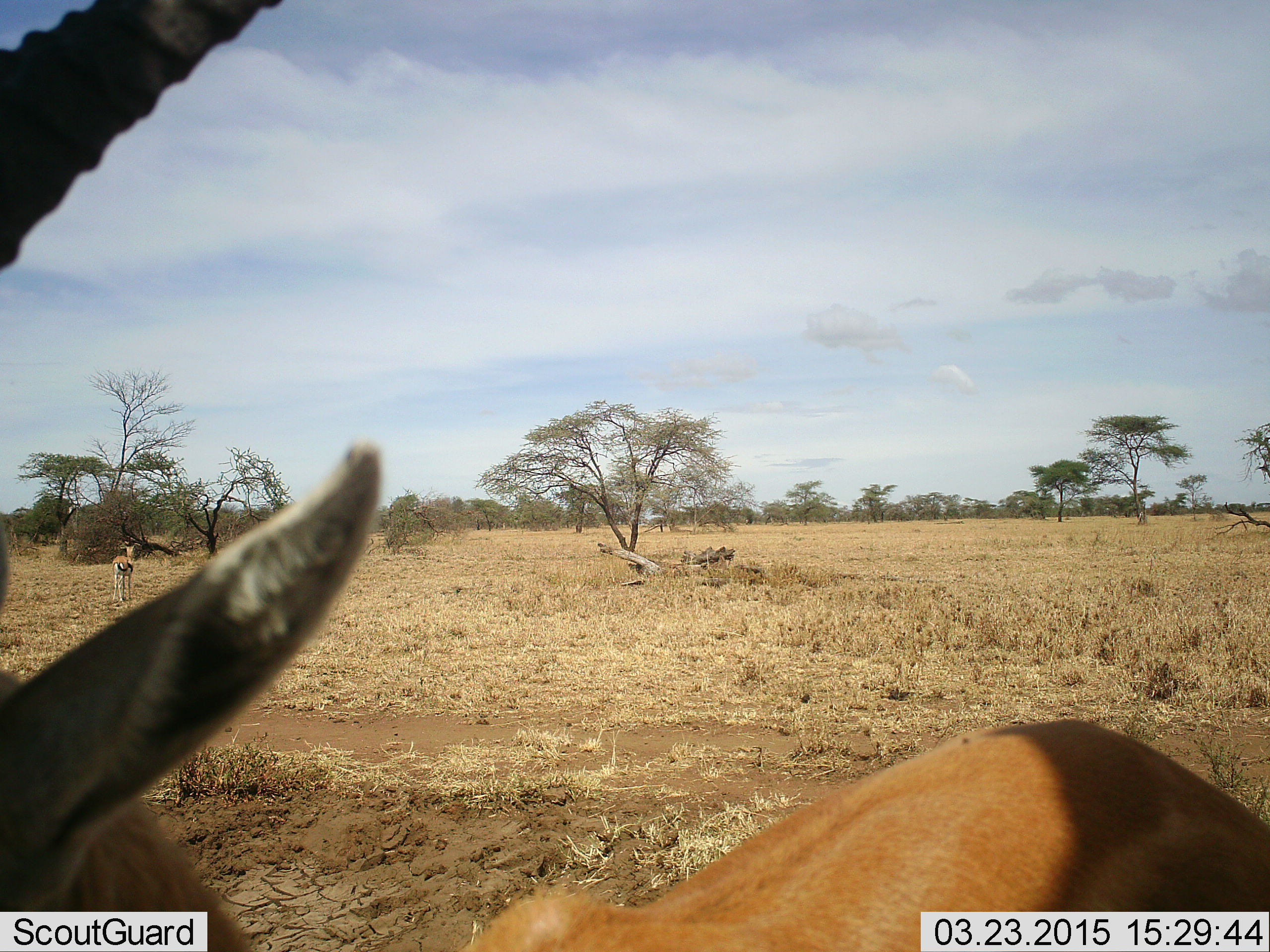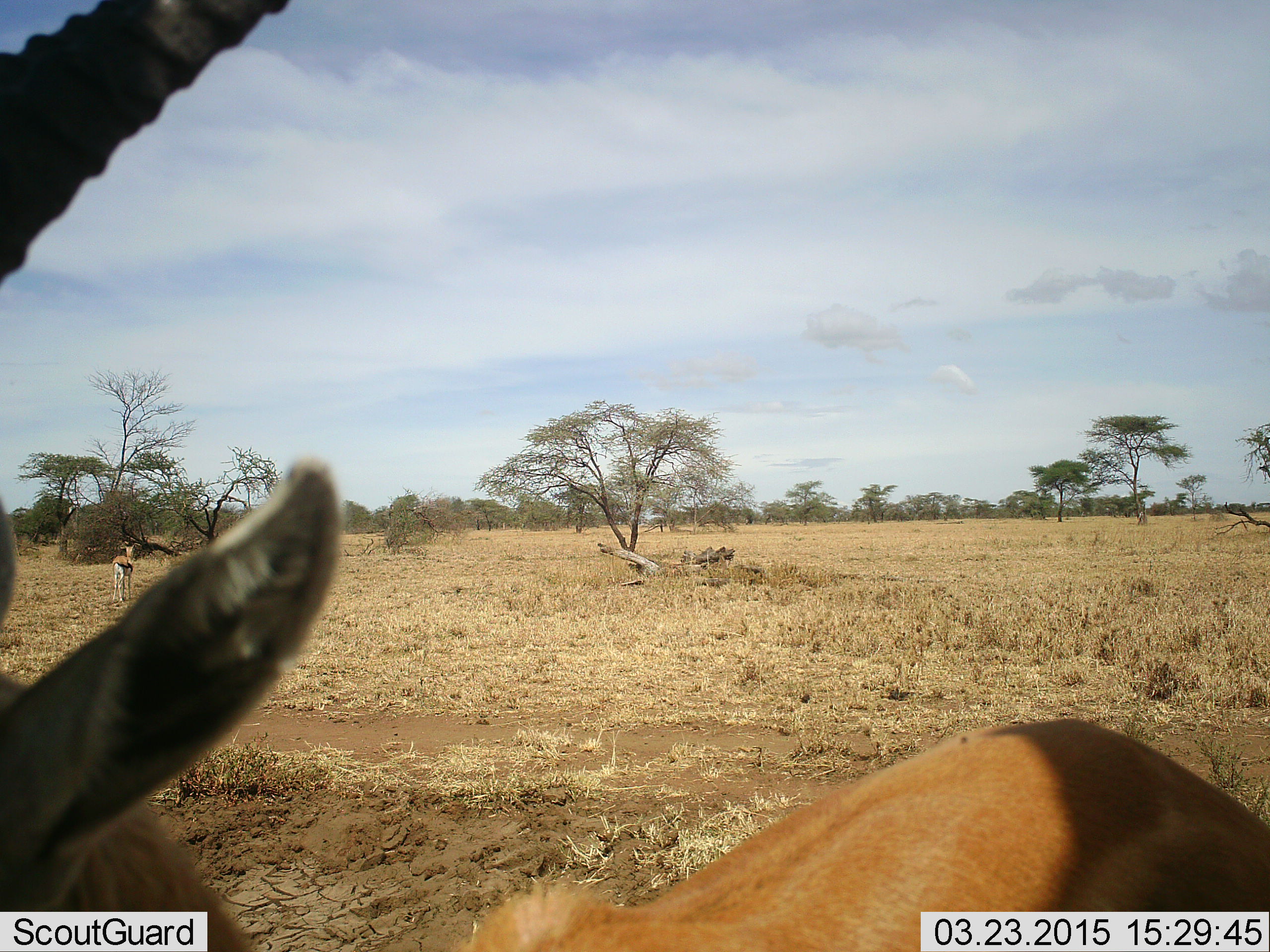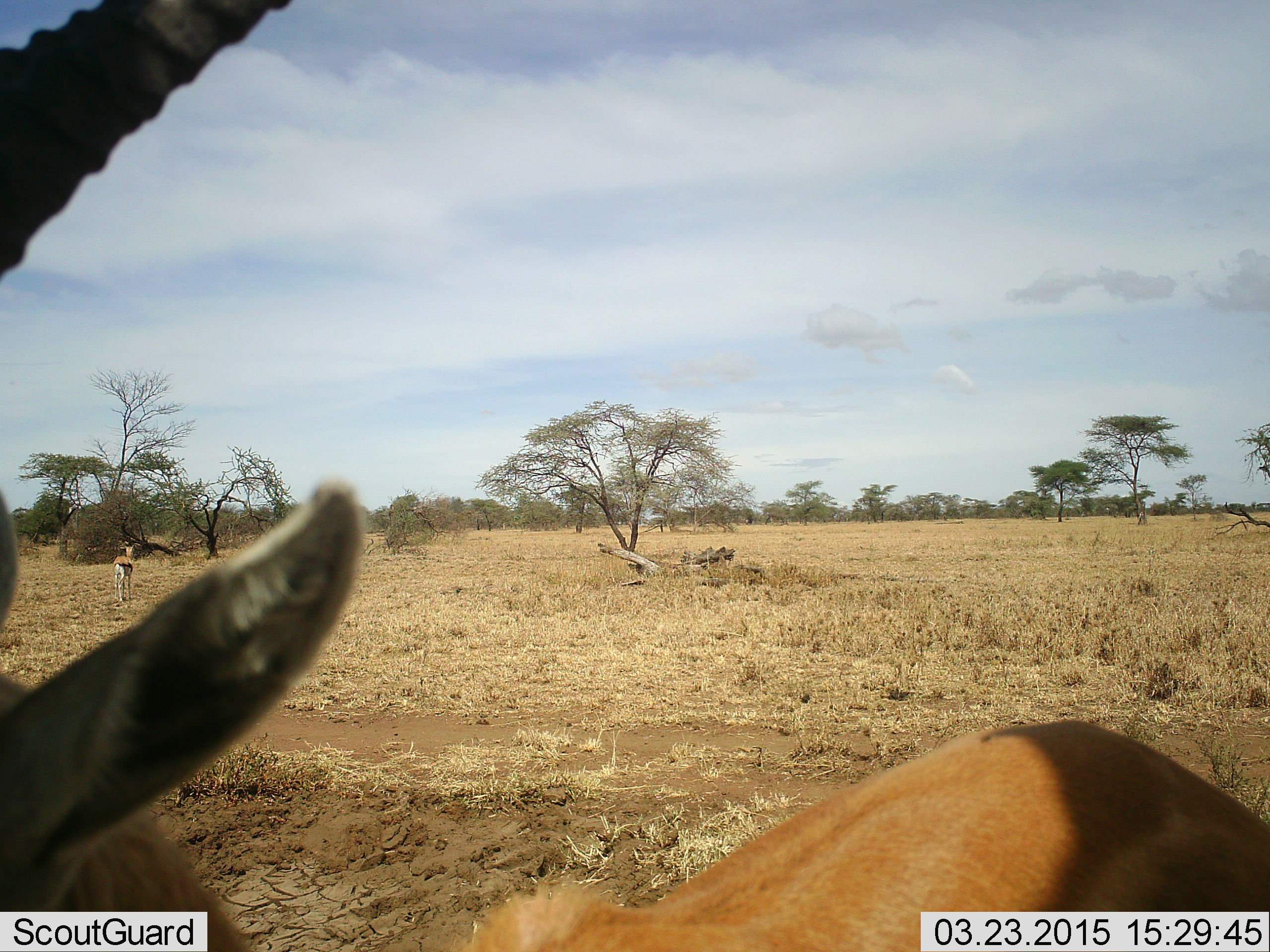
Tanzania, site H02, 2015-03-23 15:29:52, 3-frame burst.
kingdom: Animalia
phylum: Chordata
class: Mammalia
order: Artiodactyla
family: Bovidae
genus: Eudorcas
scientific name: Eudorcas thomsonii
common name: thomson's gazelle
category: gazellethomsons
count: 2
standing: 100%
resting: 0%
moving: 20%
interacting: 0%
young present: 0%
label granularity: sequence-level